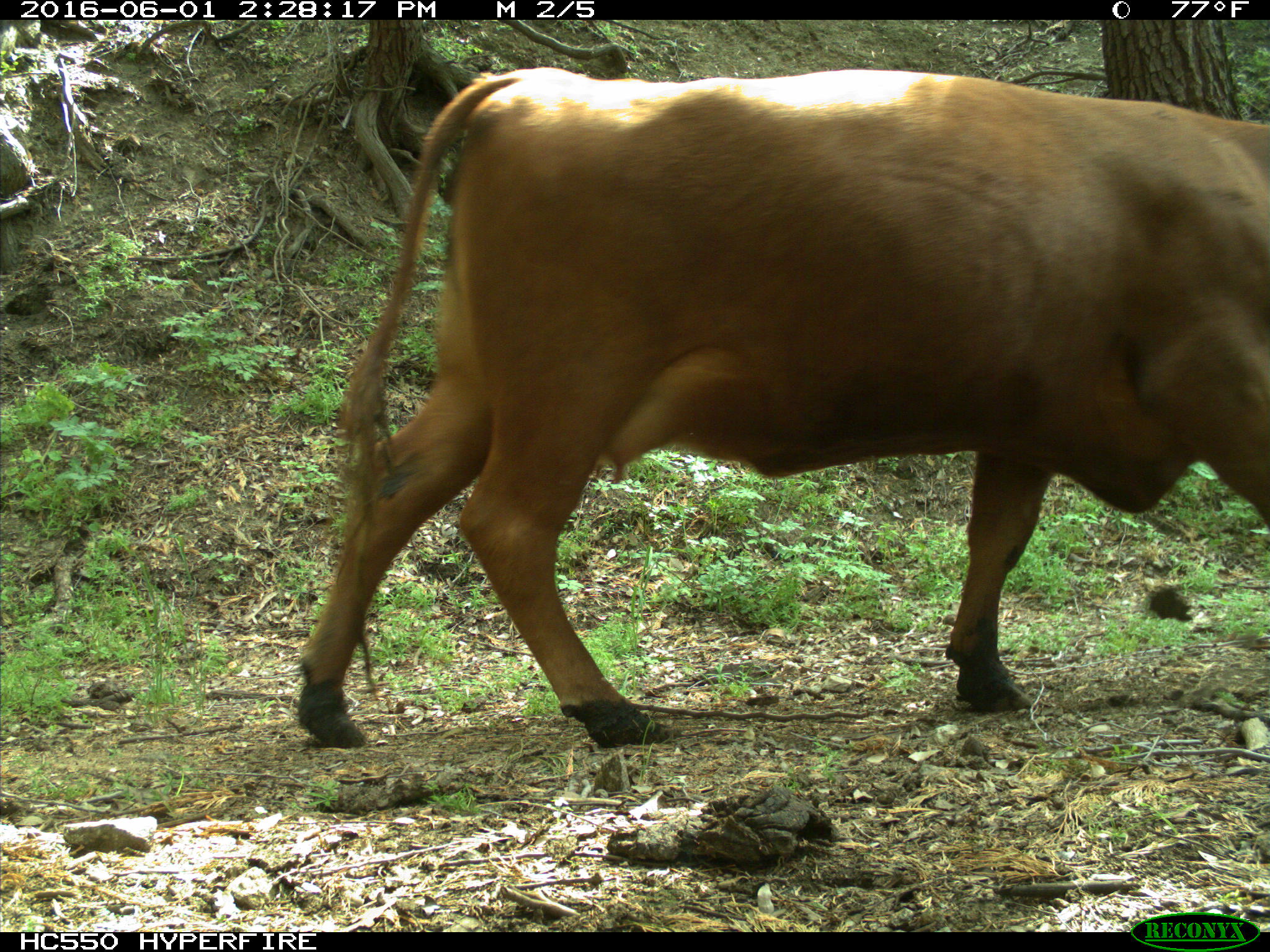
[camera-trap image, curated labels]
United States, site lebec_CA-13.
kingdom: Animalia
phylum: Chordata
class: Mammalia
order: Artiodactyla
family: Bovidae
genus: Bos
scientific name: Bos taurus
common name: domestic cow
Bos taurus (domestic cow).